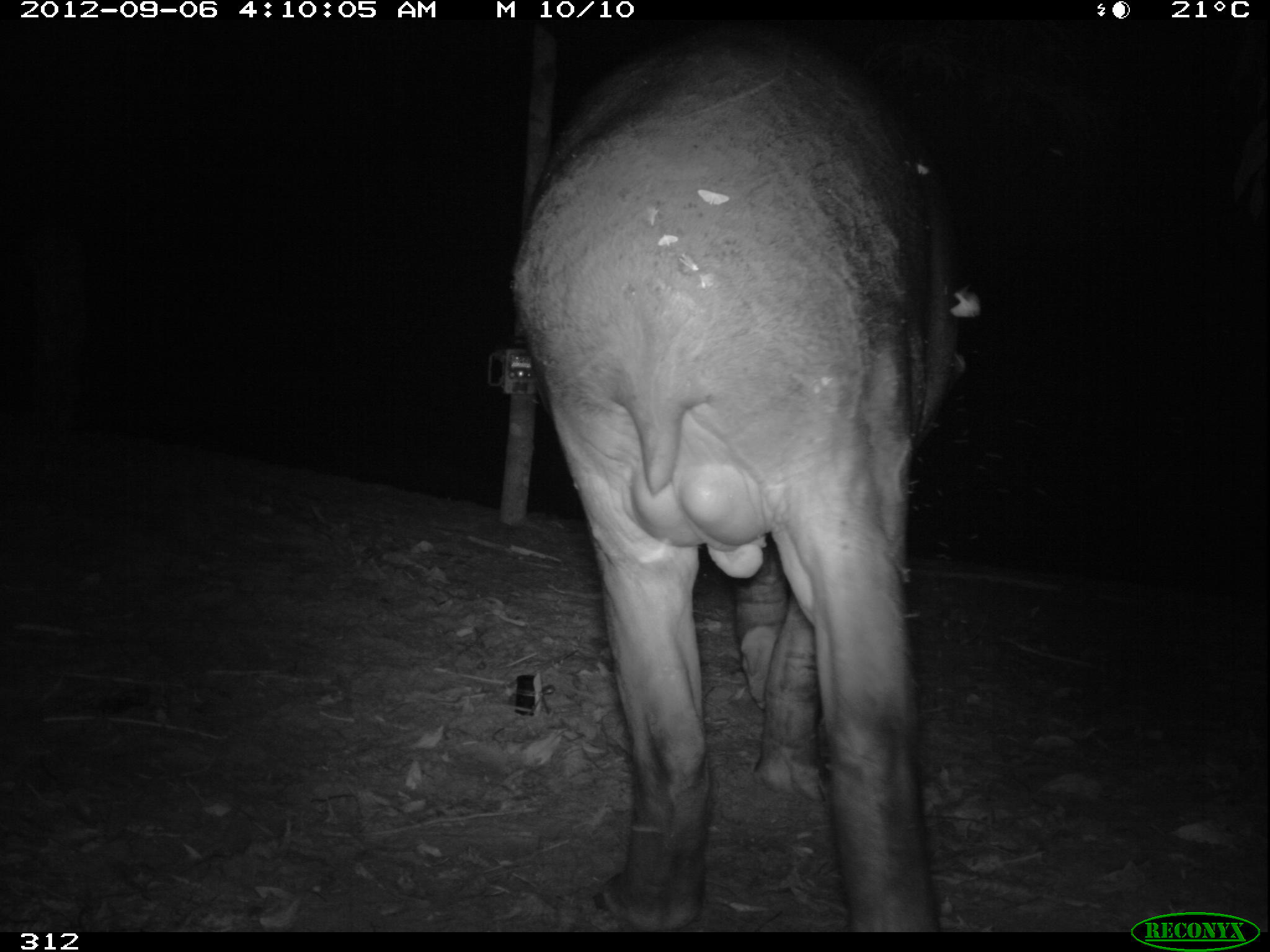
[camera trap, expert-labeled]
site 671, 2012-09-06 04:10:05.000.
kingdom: Animalia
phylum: Chordata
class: Mammalia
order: Perissodactyla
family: Tapiridae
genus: Tapirus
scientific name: Tapirus terrestris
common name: south american tapir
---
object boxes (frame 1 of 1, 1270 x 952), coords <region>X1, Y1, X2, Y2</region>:
tapirus terrestris: <region>512, 24, 958, 933</region>